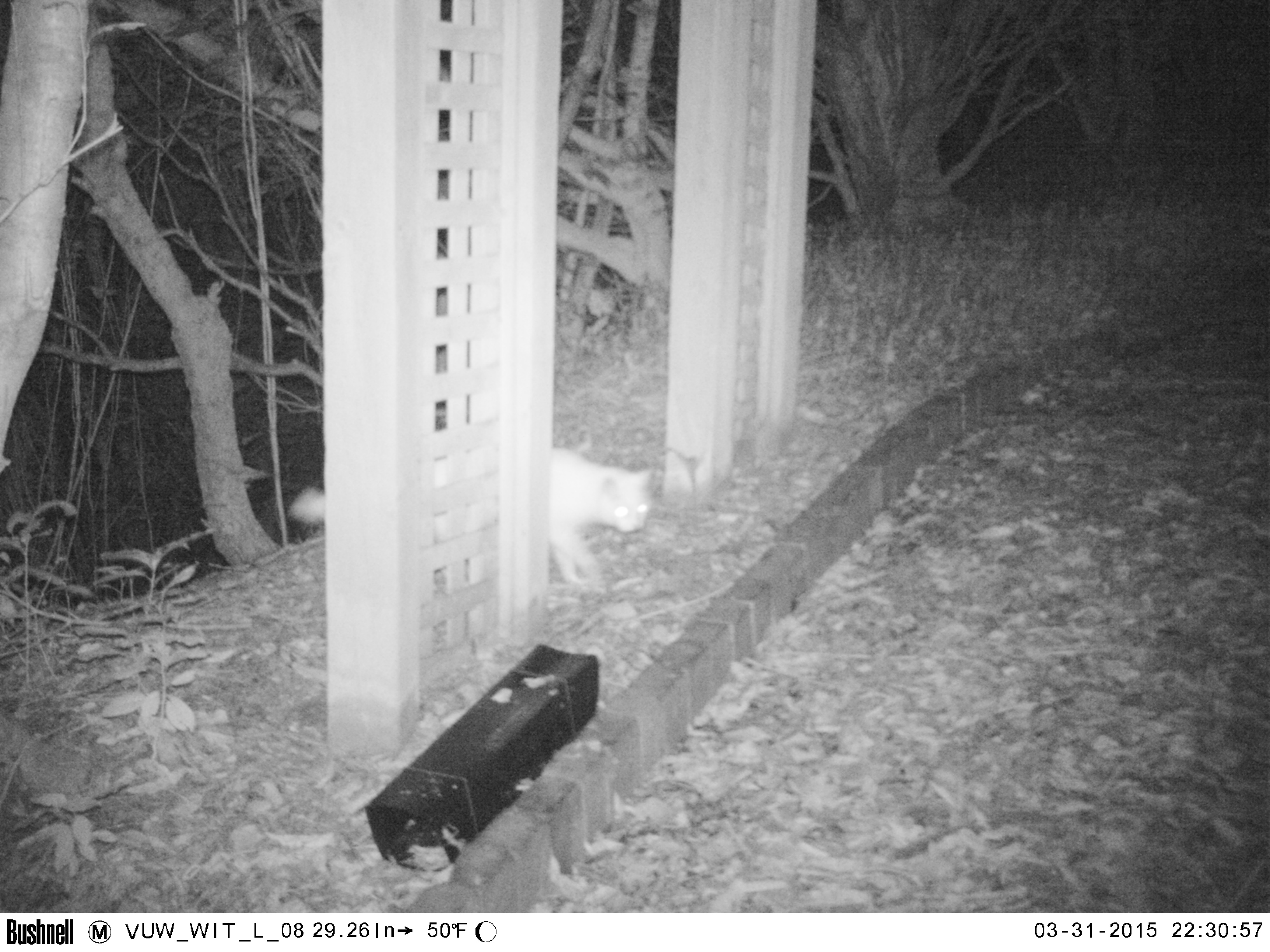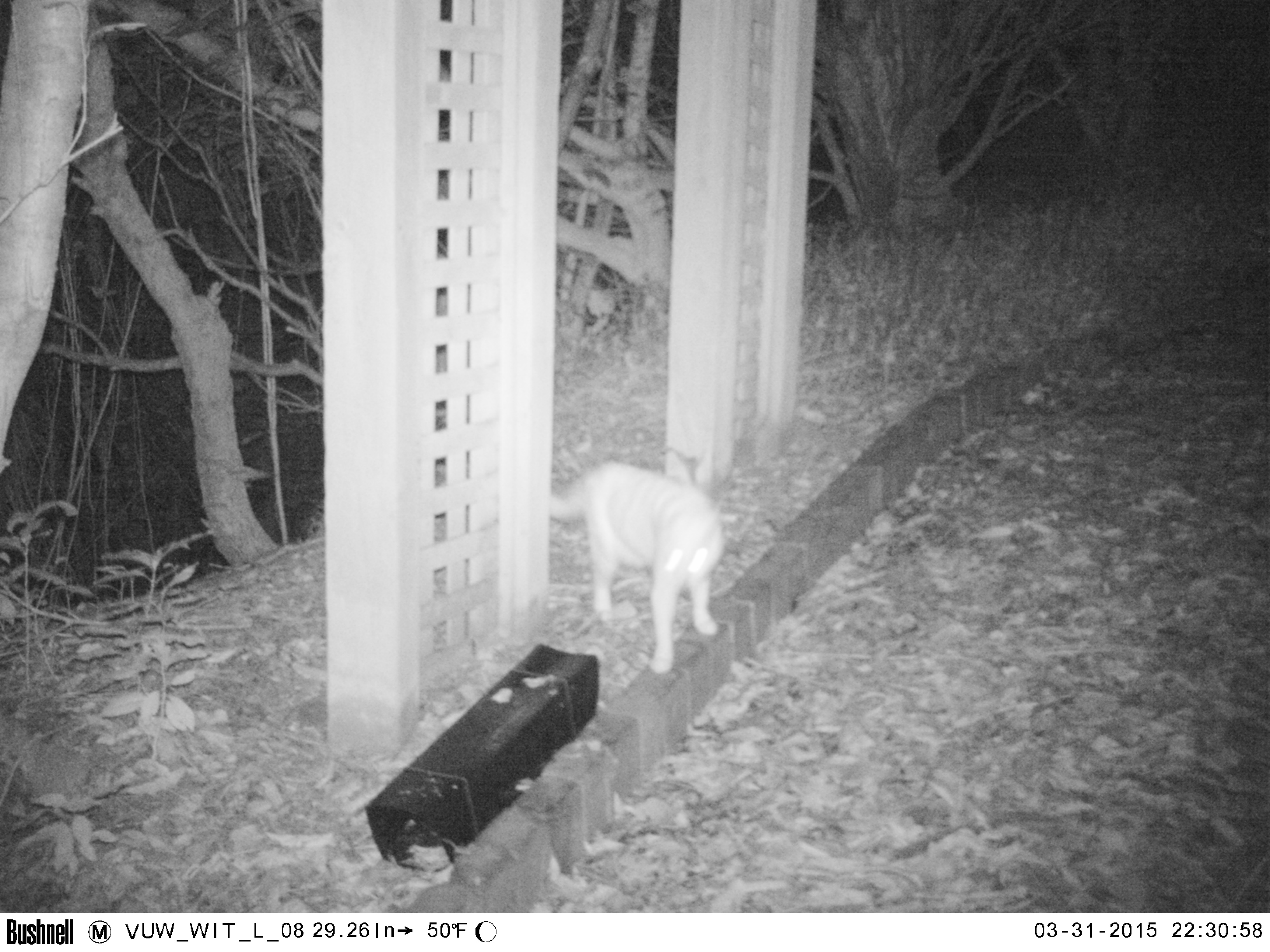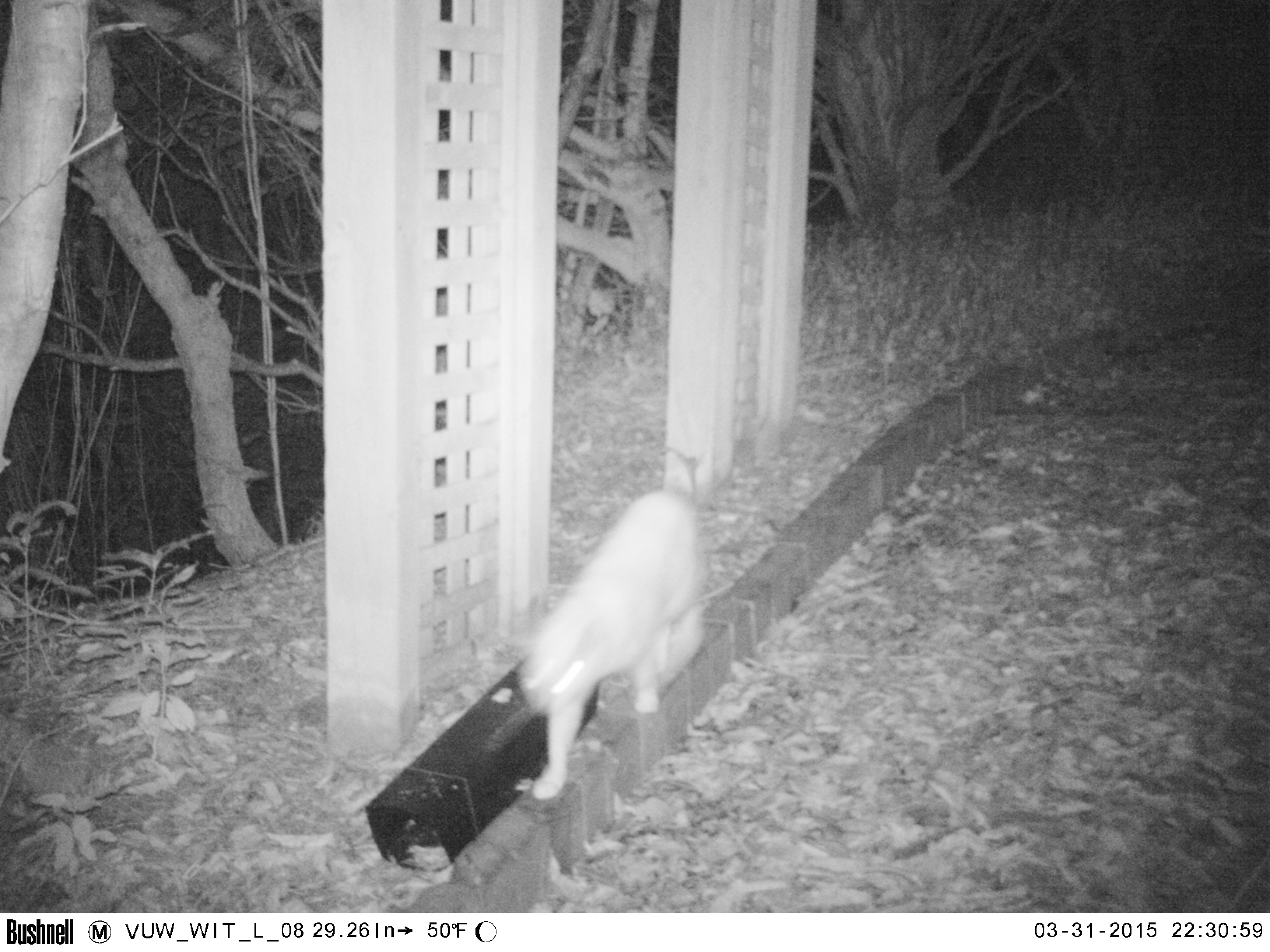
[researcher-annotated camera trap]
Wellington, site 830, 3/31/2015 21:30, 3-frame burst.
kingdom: Animalia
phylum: Chordata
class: Mammalia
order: Carnivora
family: Felidae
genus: Felis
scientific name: Felis catus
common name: cat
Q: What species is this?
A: Cat (Felis catus).